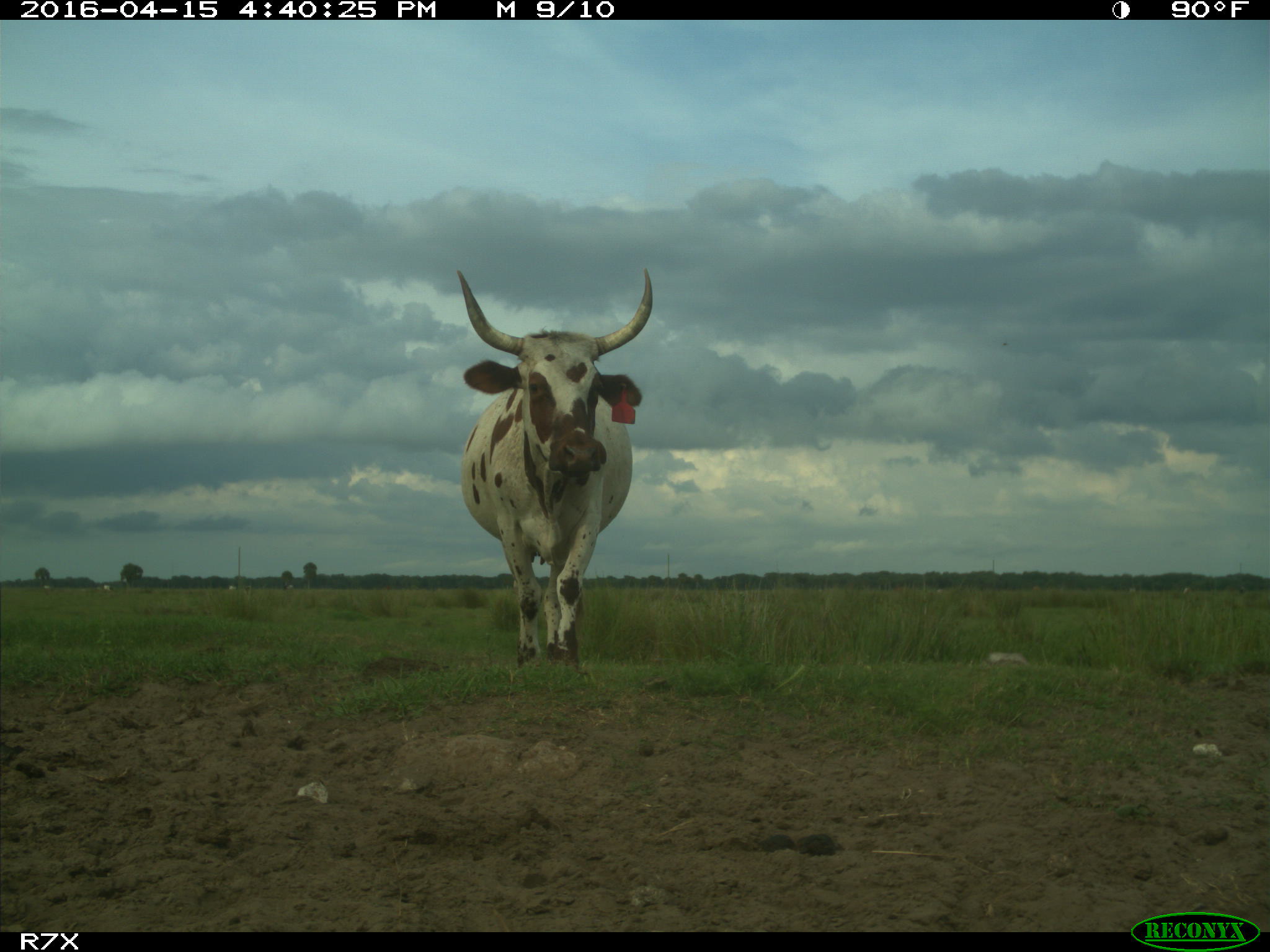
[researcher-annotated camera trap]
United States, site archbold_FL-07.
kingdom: Animalia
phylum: Chordata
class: Mammalia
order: Artiodactyla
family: Bovidae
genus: Bos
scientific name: Bos taurus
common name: domestic cow